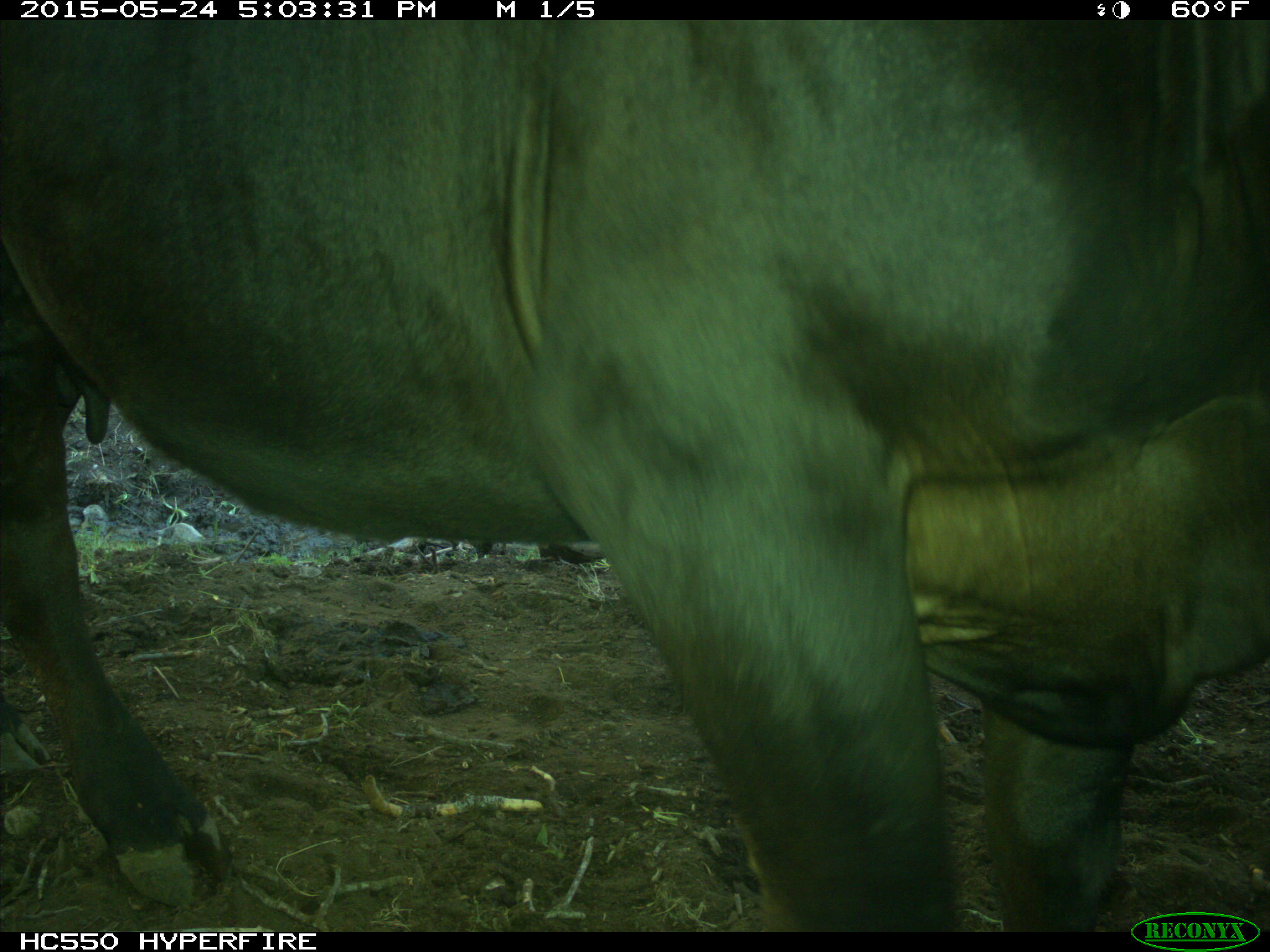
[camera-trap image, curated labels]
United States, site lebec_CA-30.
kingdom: Animalia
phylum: Chordata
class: Mammalia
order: Artiodactyla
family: Bovidae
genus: Bos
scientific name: Bos taurus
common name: domestic cow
Bos taurus (domestic cow).